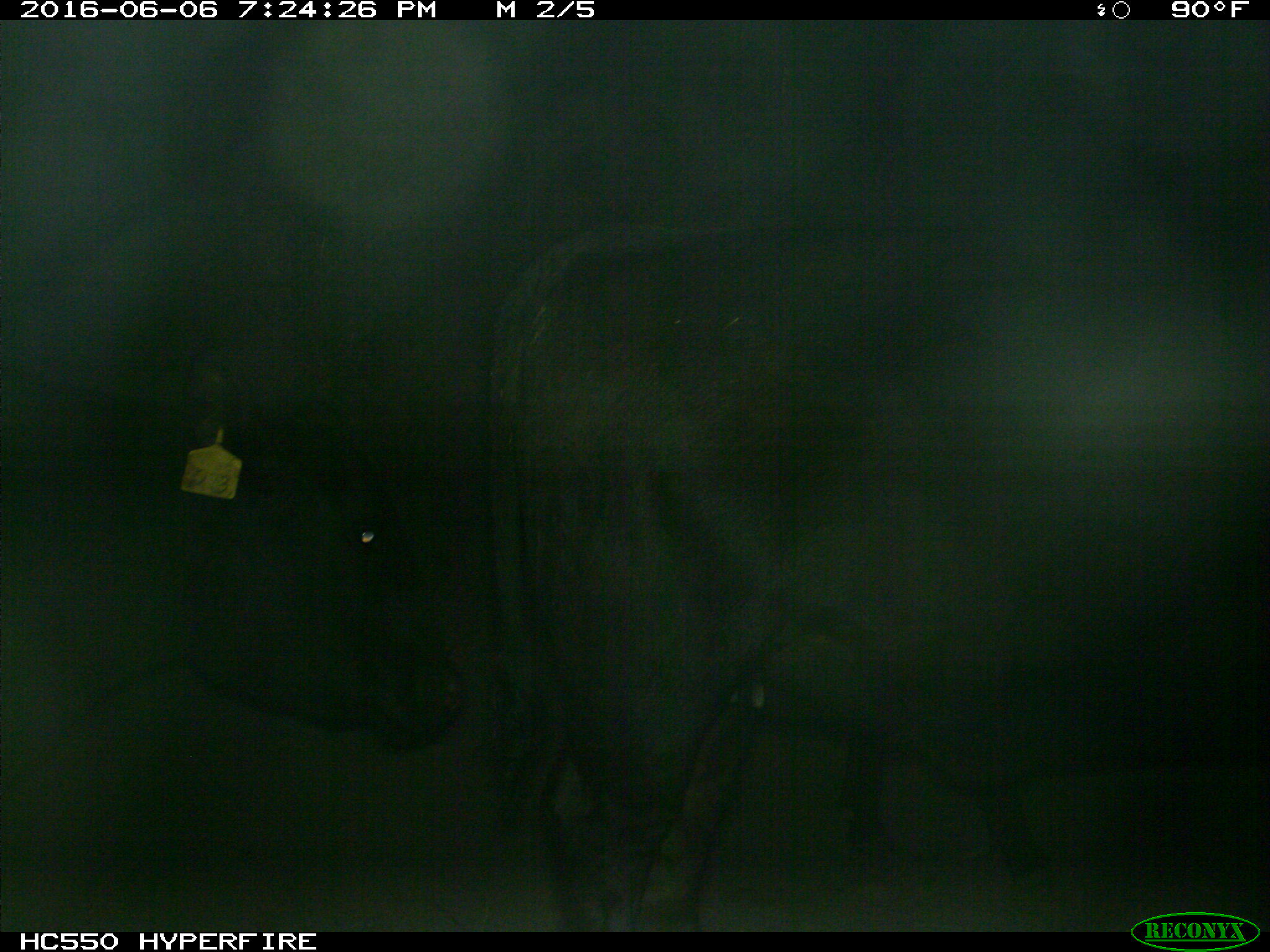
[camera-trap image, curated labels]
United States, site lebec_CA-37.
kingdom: Animalia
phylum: Chordata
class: Mammalia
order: Artiodactyla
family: Bovidae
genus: Bos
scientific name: Bos taurus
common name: domestic cow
Bos taurus (domestic cow).